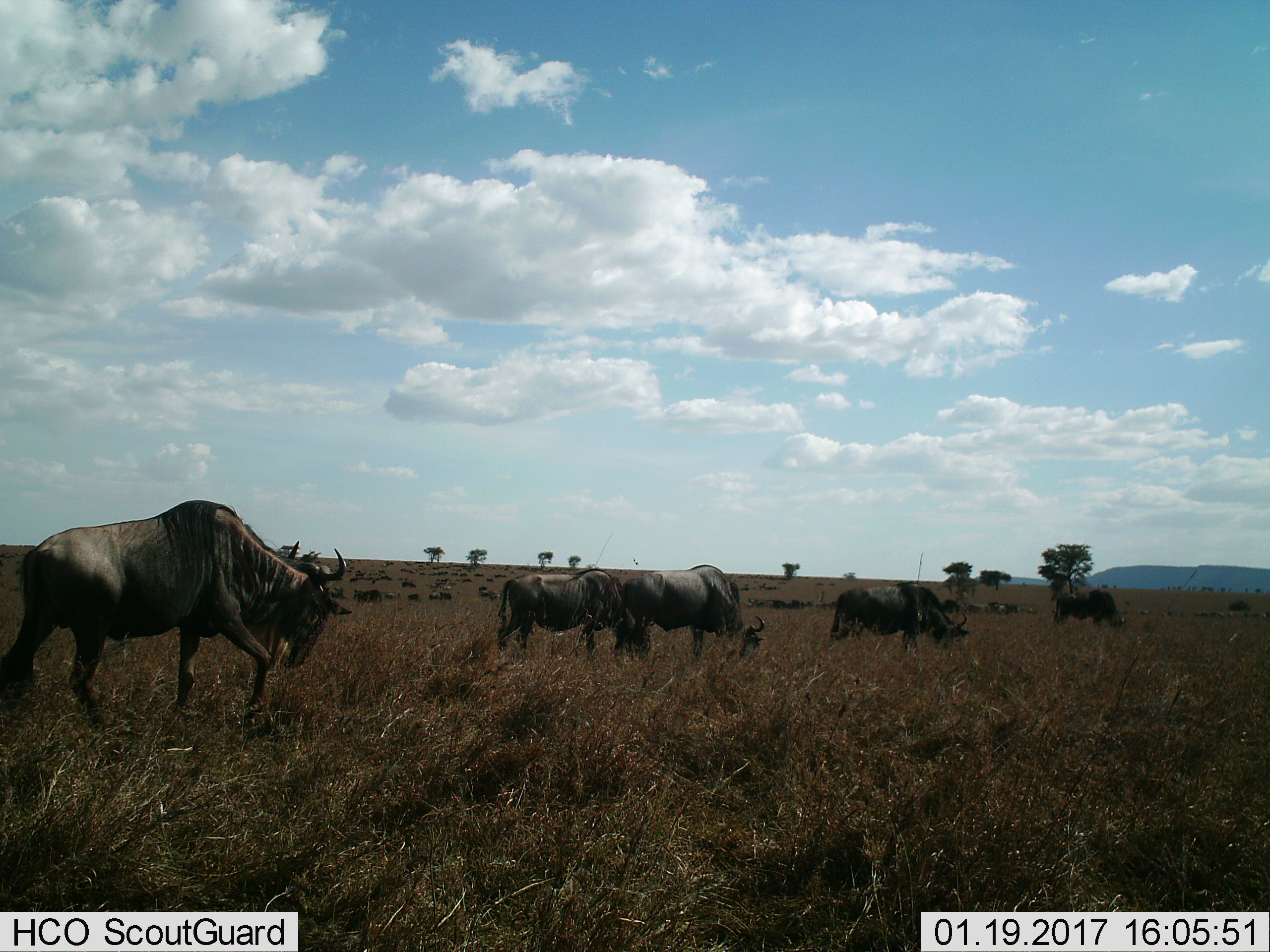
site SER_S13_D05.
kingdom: Animalia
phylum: Chordata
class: Mammalia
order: Artiodactyla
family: Bovidae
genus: Connochaetes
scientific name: Connochaetes taurinus taurinus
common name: blue wildebeest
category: wildebeestblue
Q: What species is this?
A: Wildebeestblue (blue wildebeest) (Connochaetes taurinus taurinus).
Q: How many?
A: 11-50.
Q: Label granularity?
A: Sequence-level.